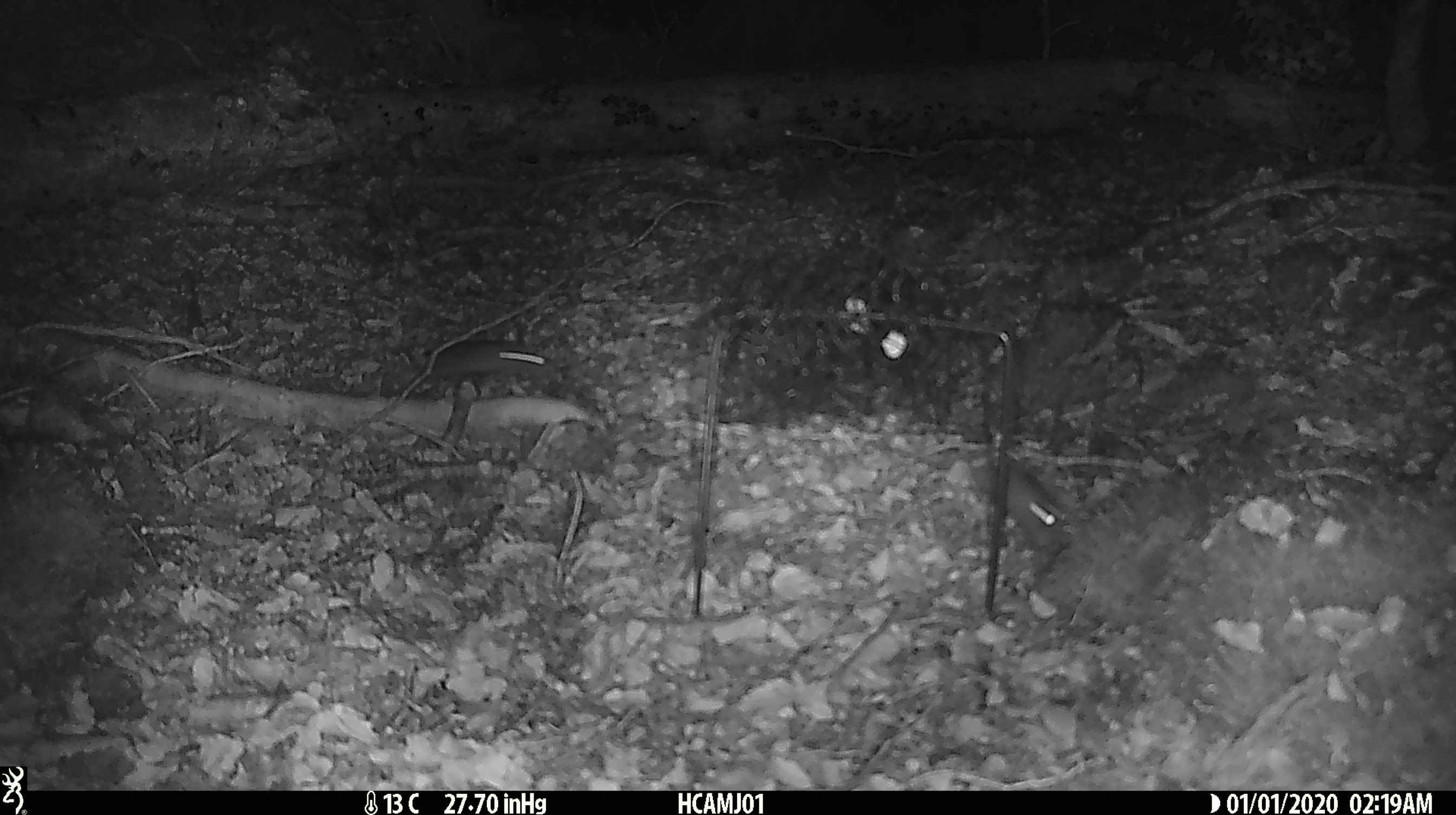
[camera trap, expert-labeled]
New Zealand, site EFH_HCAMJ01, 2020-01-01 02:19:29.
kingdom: Animalia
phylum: Chordata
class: Mammalia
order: Rodentia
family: Muridae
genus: Mus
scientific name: Mus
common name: mouse